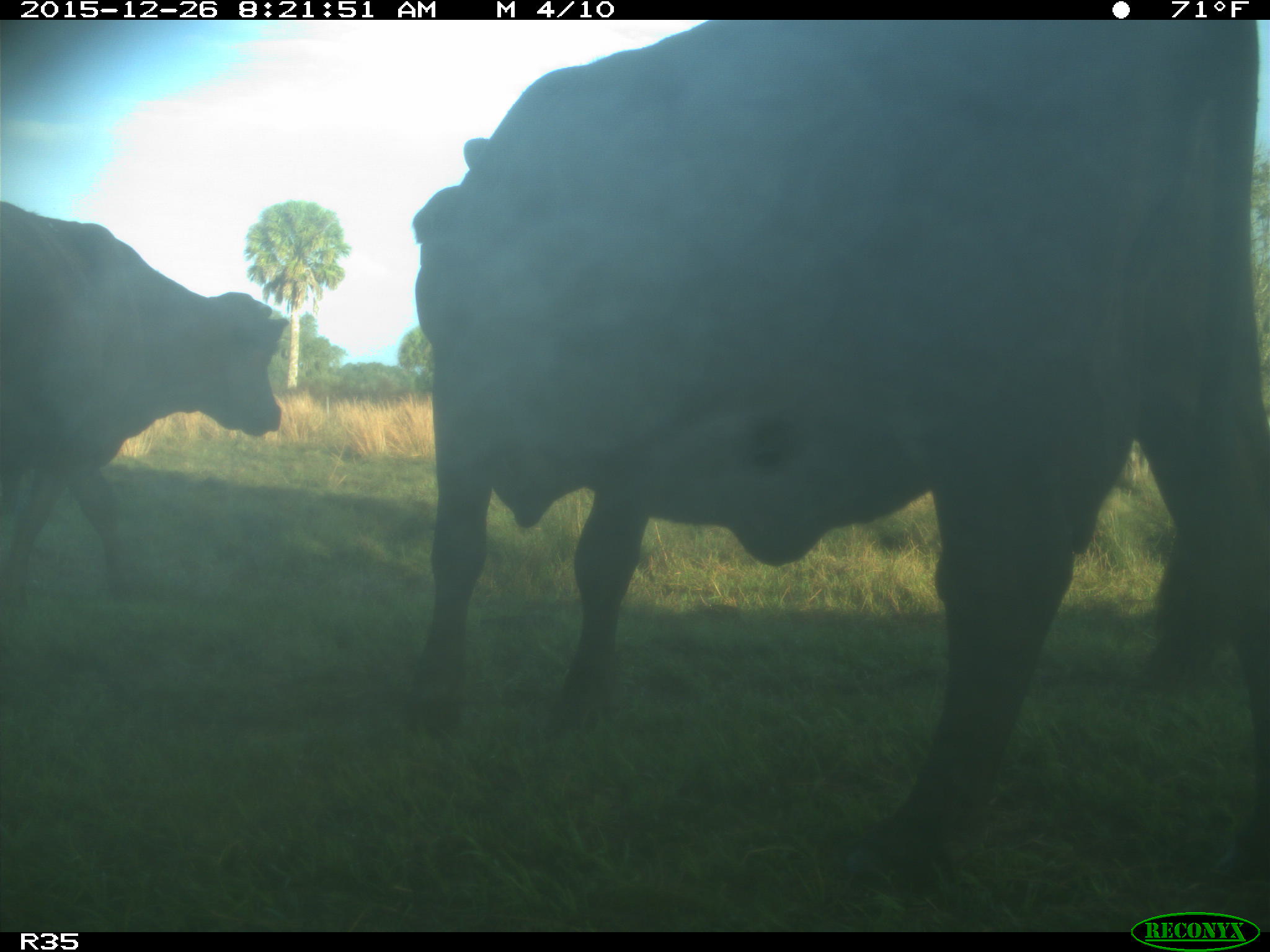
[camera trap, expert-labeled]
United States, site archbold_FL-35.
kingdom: Animalia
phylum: Chordata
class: Mammalia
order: Artiodactyla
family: Bovidae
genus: Bos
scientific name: Bos taurus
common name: domestic cow